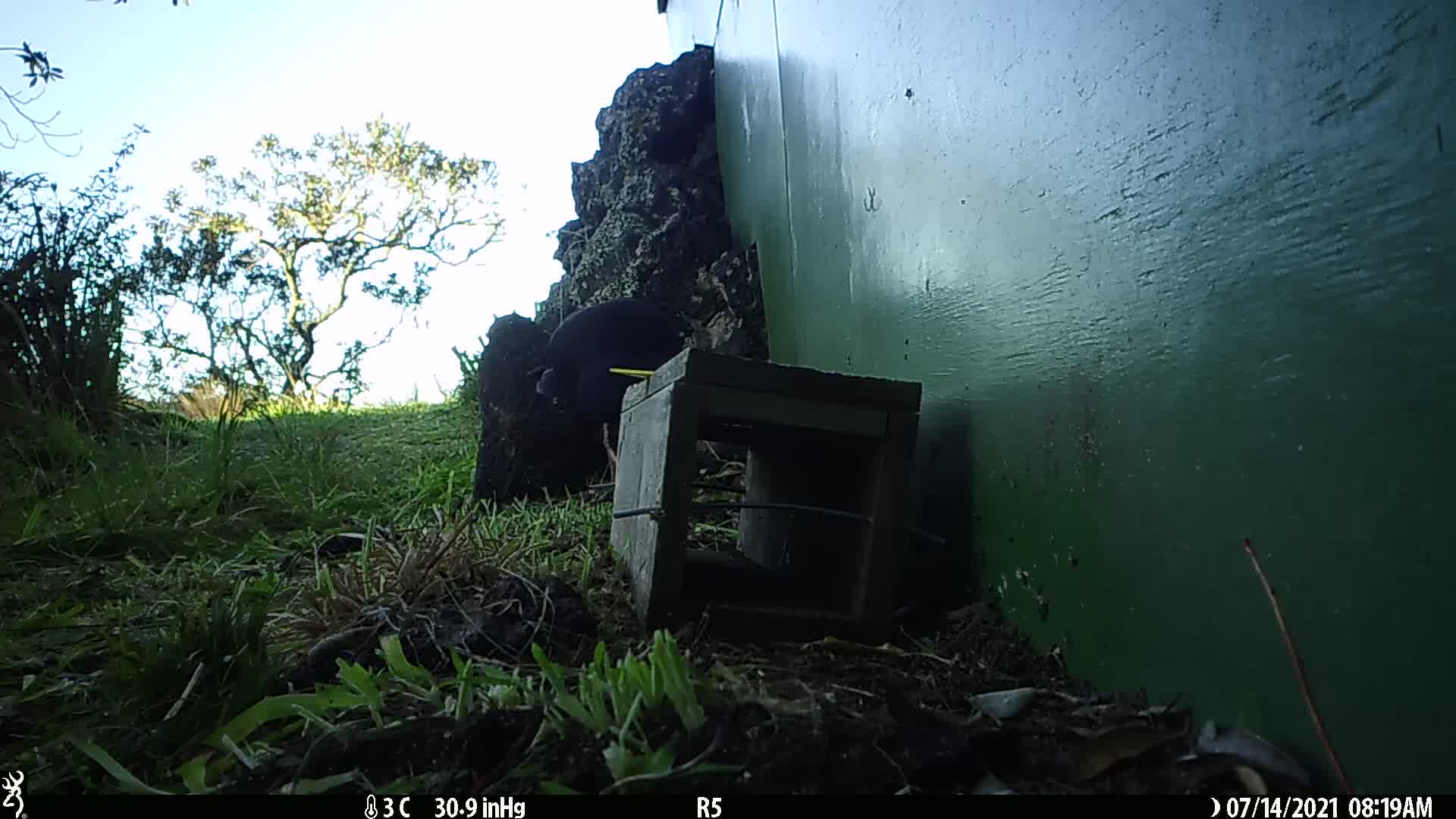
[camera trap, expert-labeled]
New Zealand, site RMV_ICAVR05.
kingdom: Animalia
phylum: Chordata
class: Aves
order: Gruiformes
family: Rallidae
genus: Porphyrio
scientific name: Porphyrio melanotus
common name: australasian swamphen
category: pukeko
Pukeko (australasian swamphen) (Porphyrio melanotus).